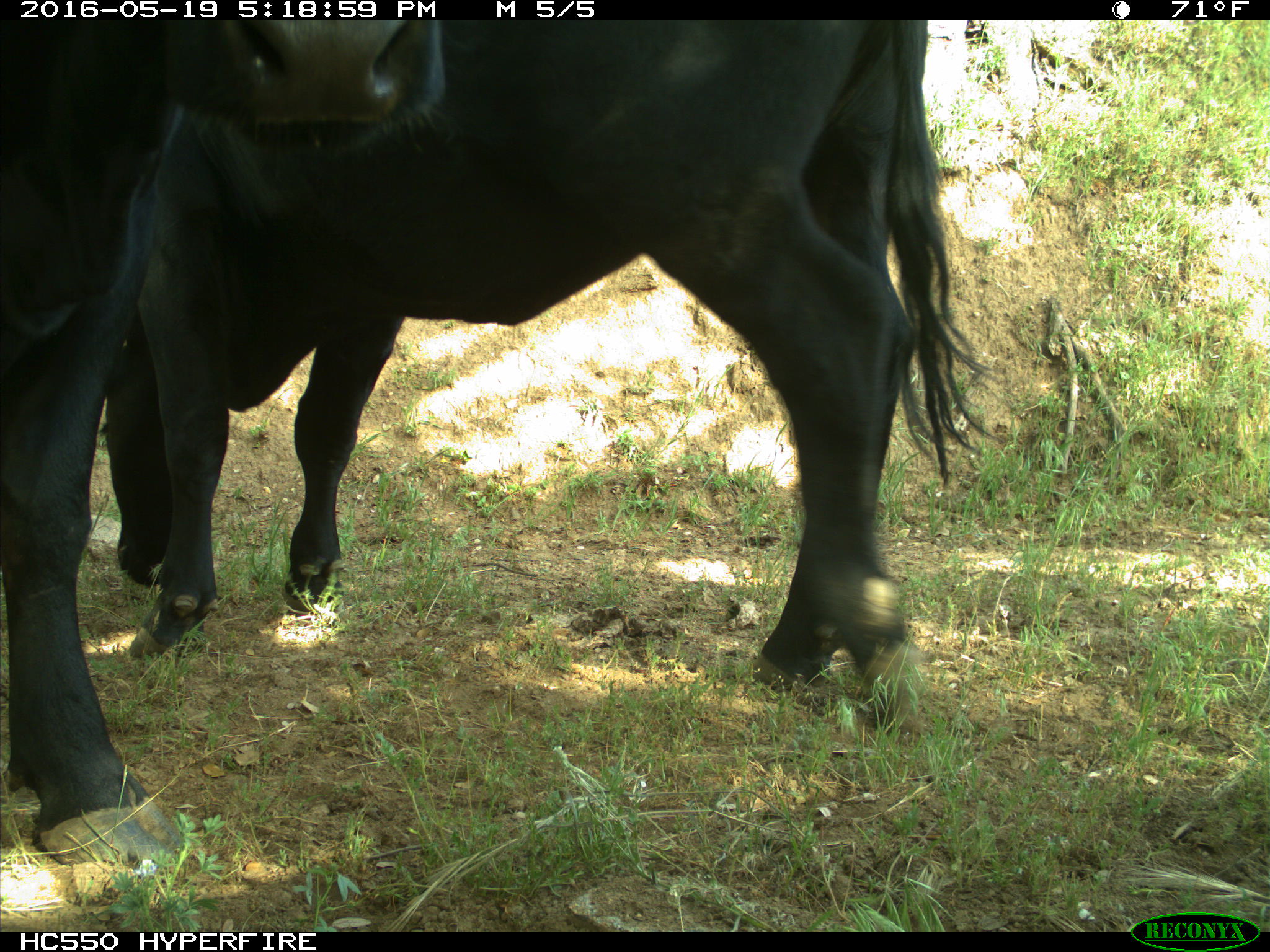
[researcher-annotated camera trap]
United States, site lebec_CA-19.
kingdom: Animalia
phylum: Chordata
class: Mammalia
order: Artiodactyla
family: Bovidae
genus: Bos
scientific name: Bos taurus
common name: domestic cow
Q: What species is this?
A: Bos taurus (domestic cow).